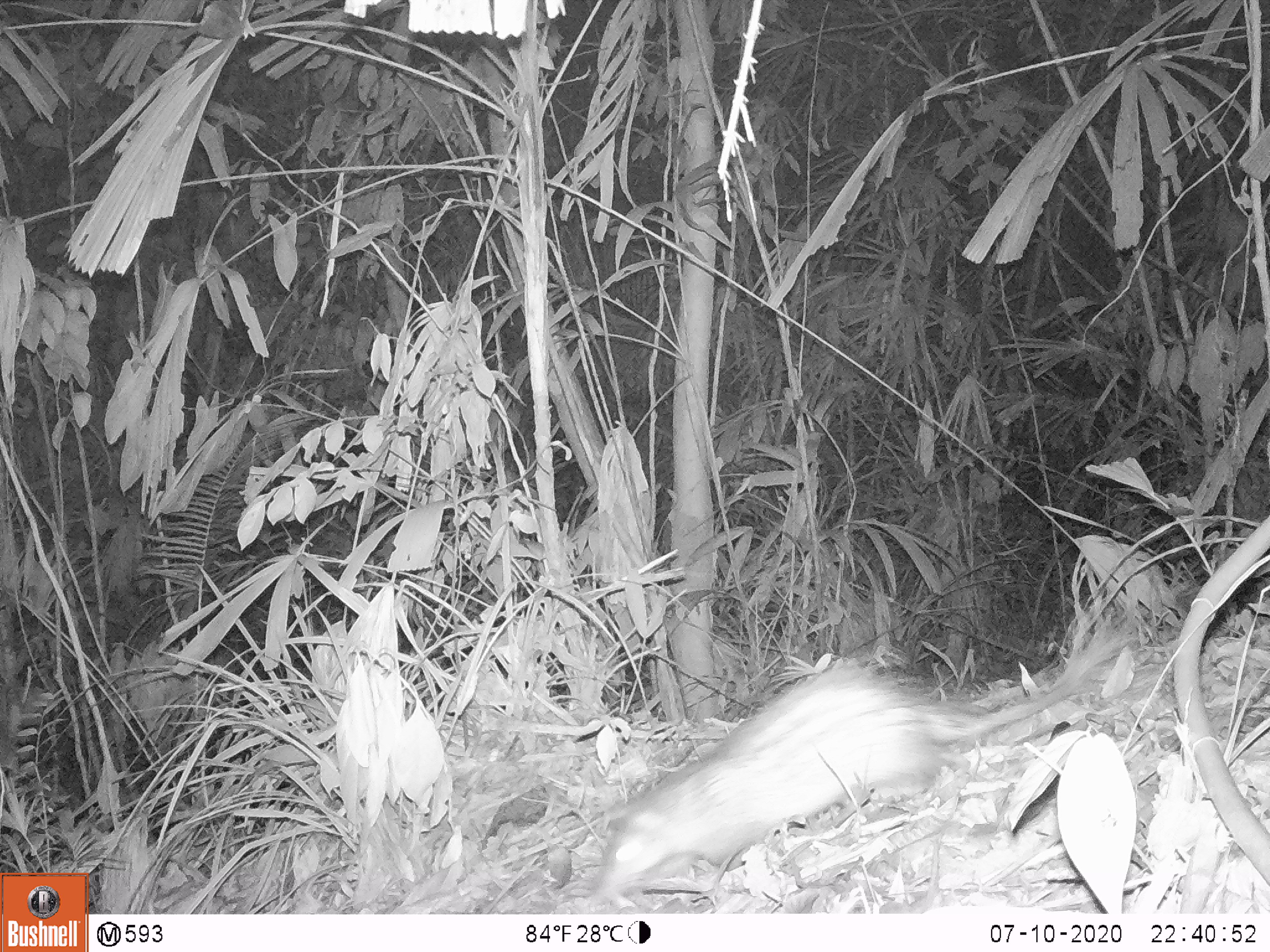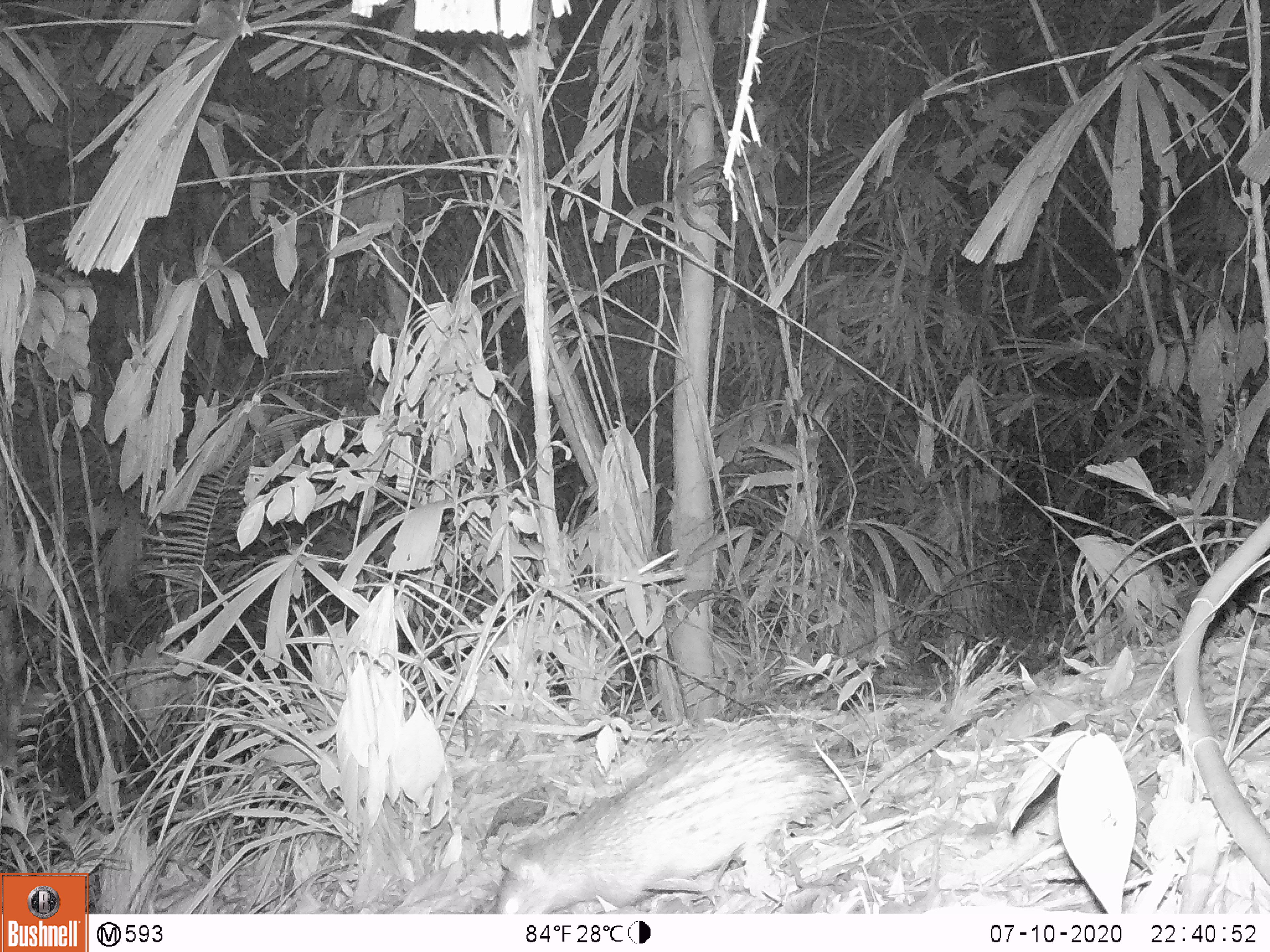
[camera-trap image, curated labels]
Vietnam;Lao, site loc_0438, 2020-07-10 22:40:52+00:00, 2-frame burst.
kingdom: Animalia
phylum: Chordata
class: Mammalia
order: Rodentia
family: Hystricidae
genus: Atherurus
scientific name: Atherurus macrourus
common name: asiatic brush-tailed porcupine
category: asiatic brush tailed porcupine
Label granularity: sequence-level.